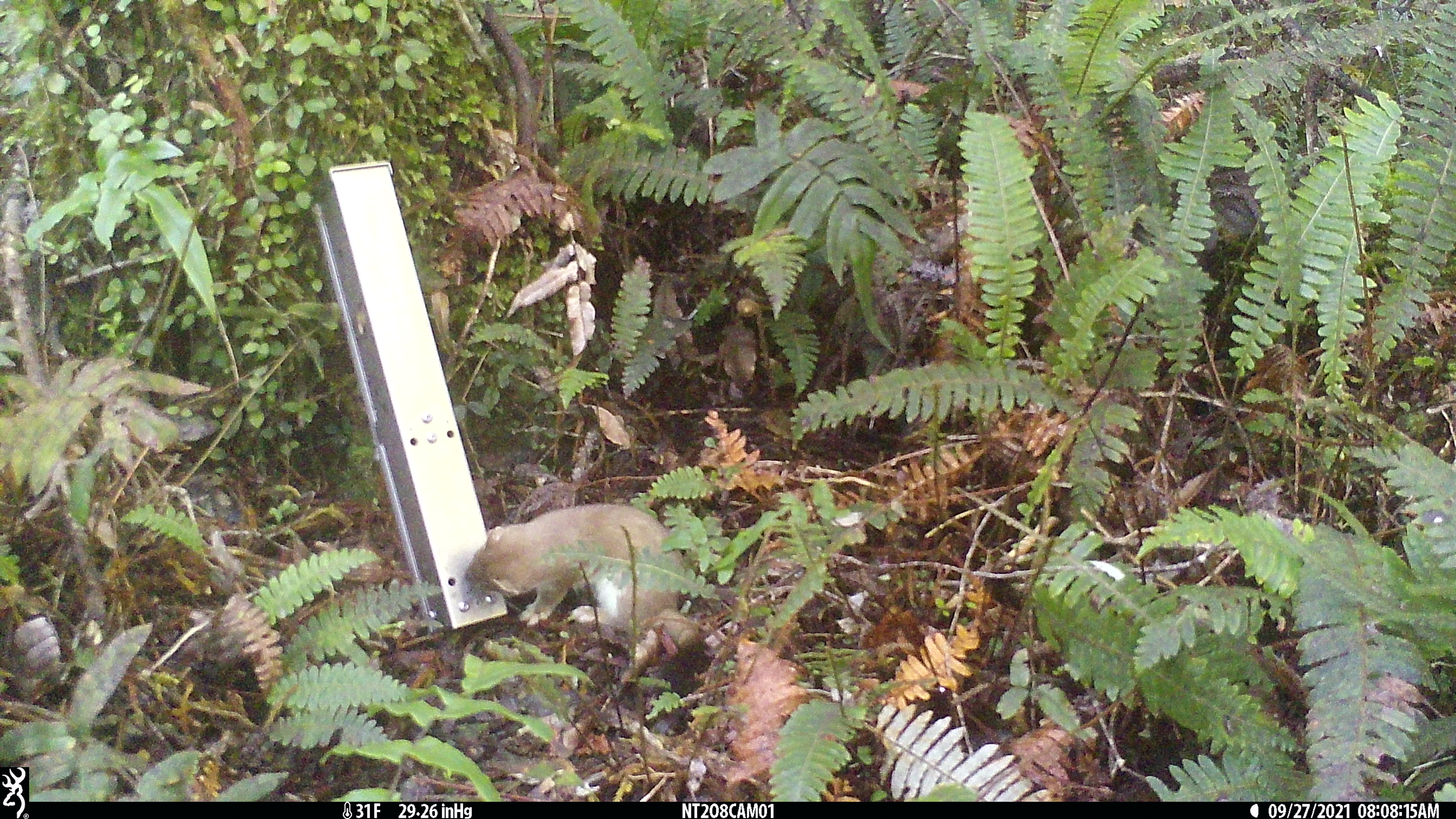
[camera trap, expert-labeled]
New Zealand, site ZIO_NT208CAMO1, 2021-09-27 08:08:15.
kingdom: Animalia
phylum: Chordata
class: Mammalia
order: Carnivora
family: Mustelidae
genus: Mustela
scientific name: Mustela erminea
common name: stoat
Stoat (Mustela erminea).